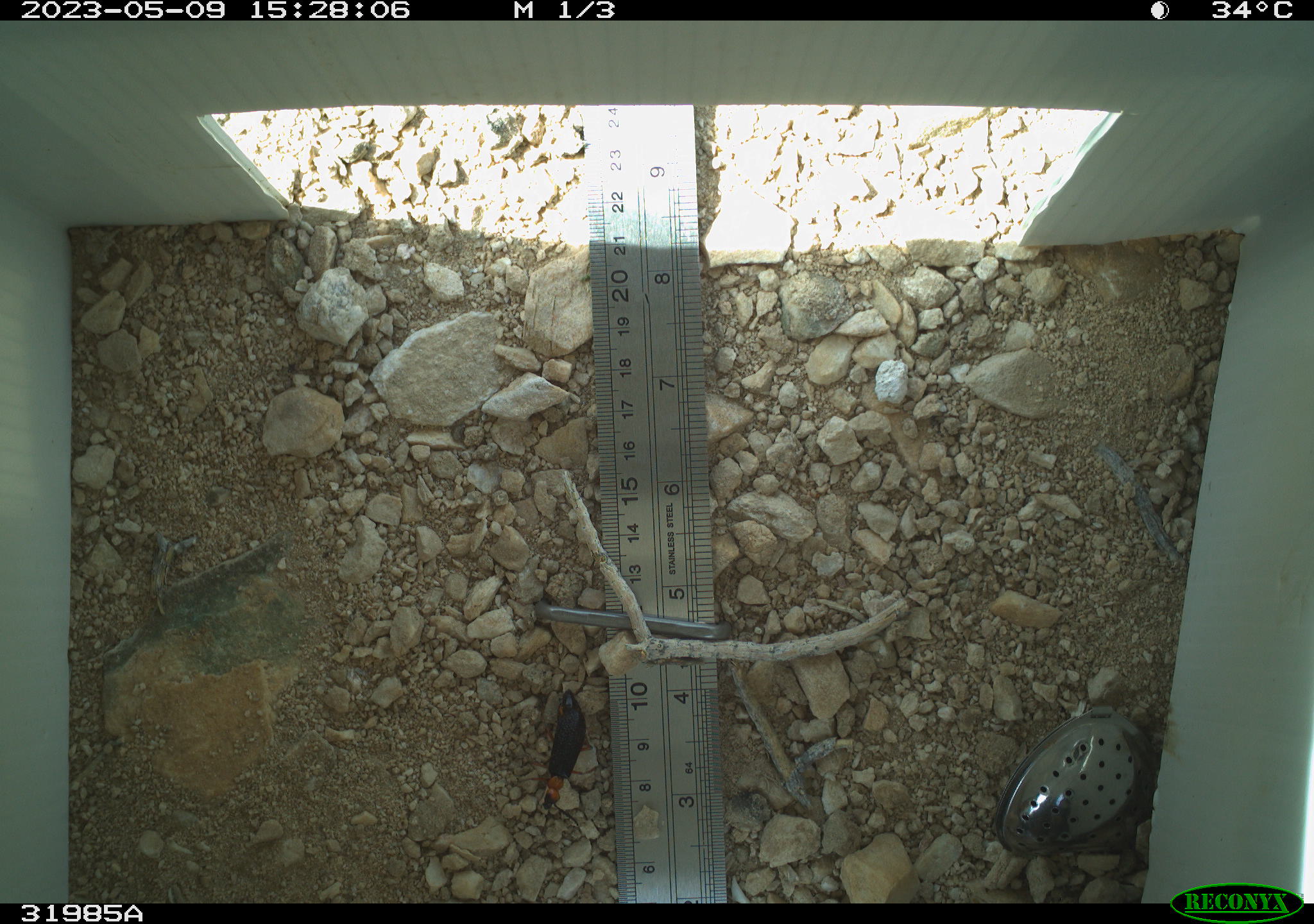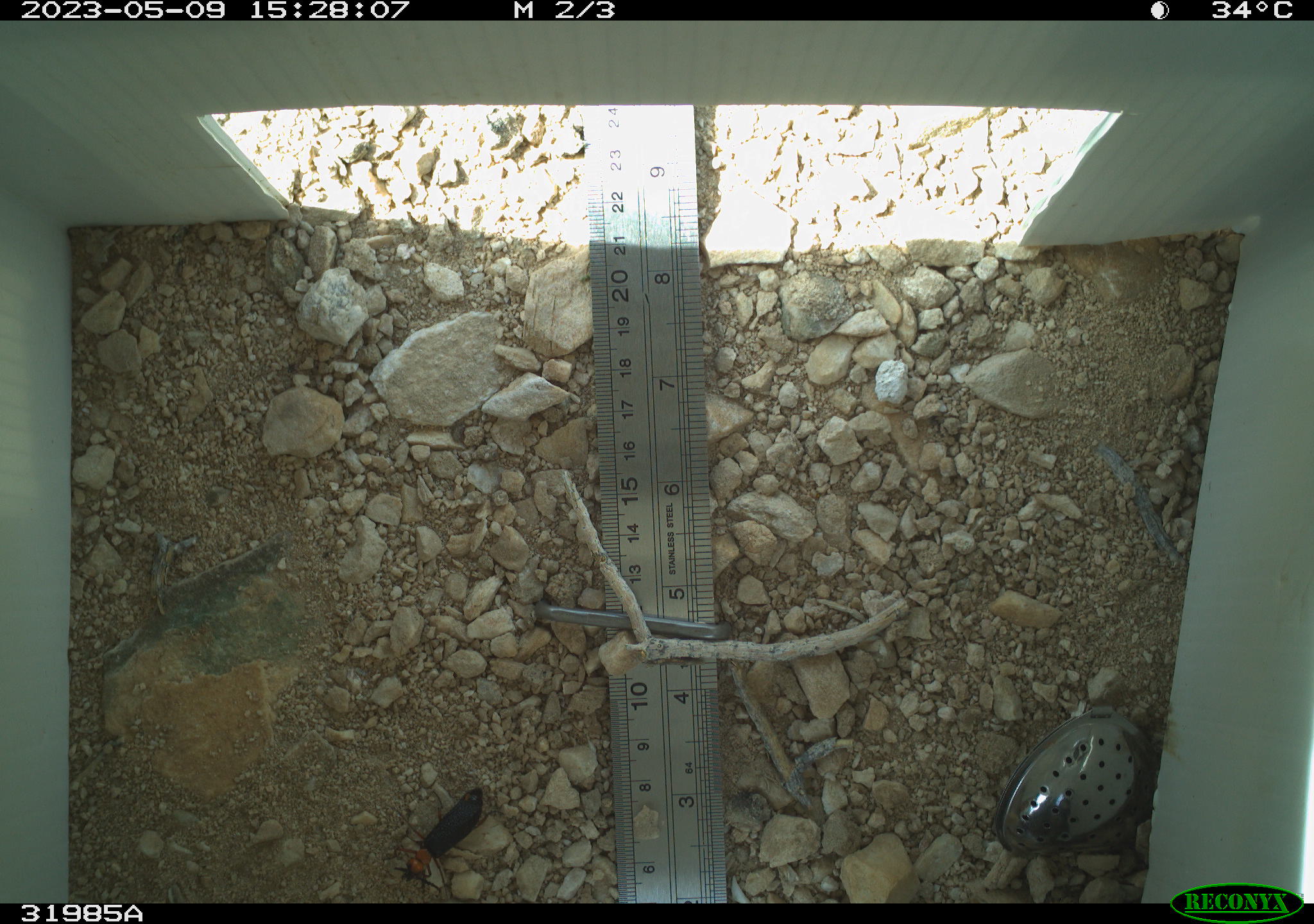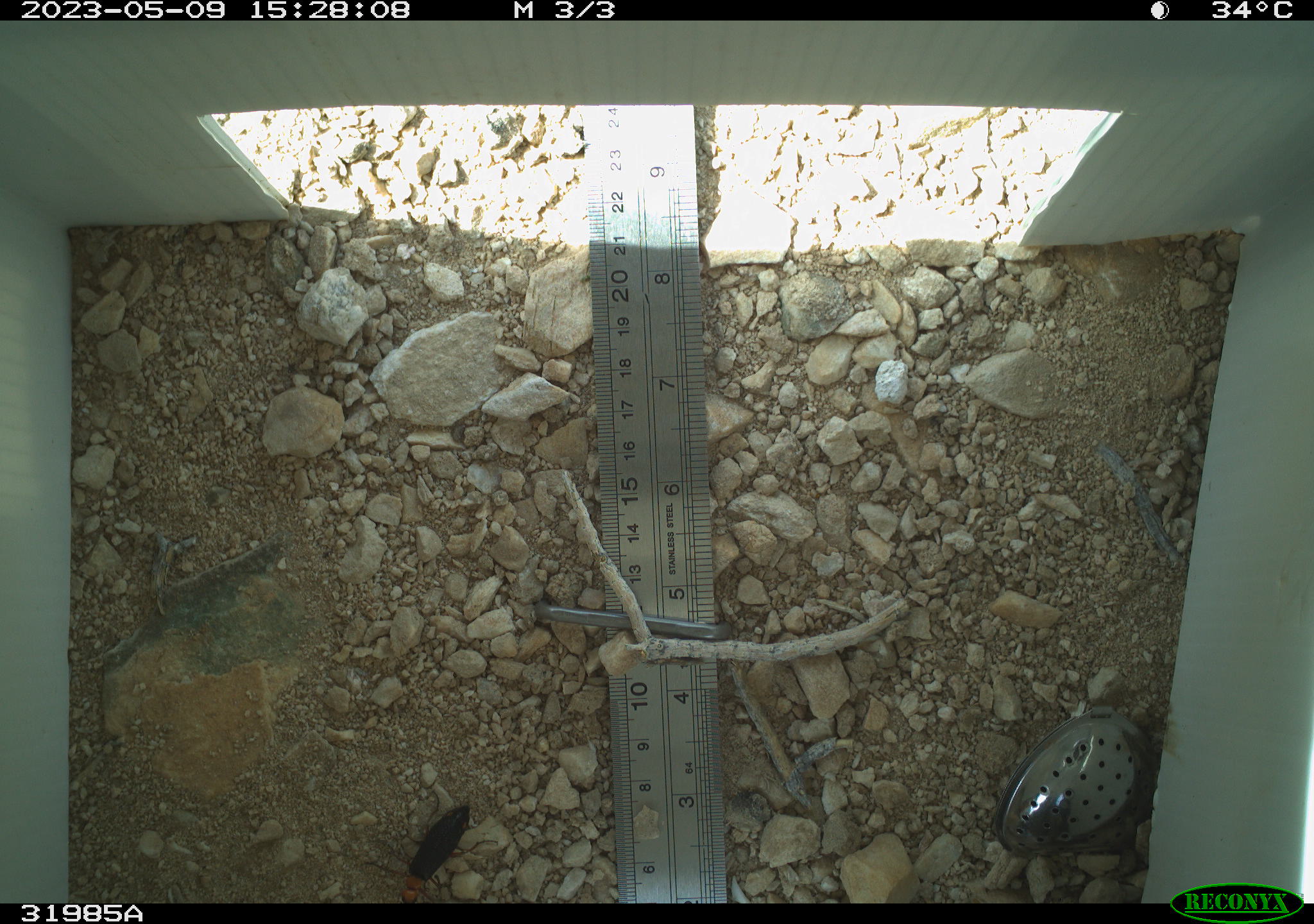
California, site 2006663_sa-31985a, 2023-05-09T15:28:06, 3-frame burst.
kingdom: Animalia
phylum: Arthropoda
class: Insecta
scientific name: Insecta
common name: insect